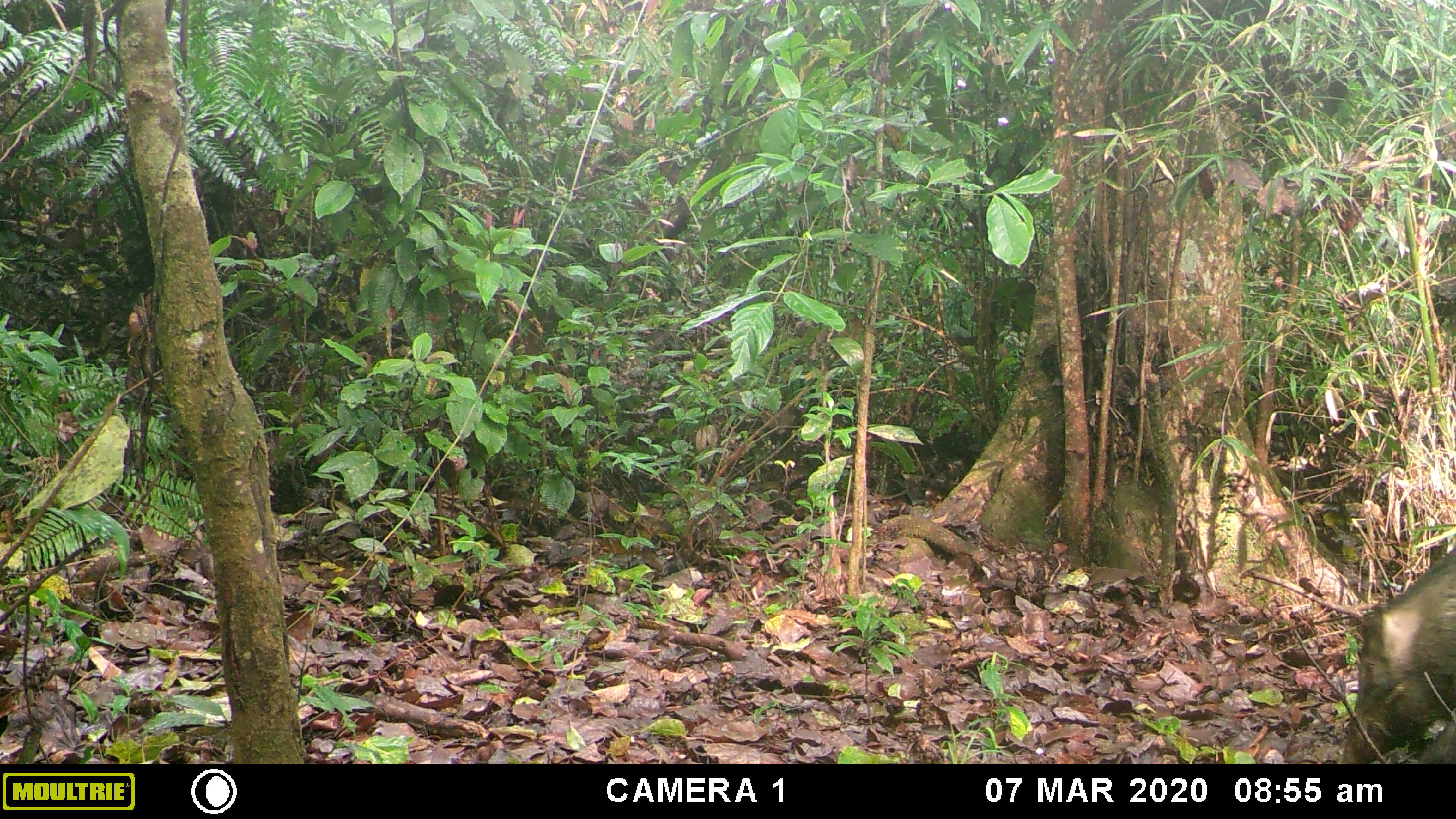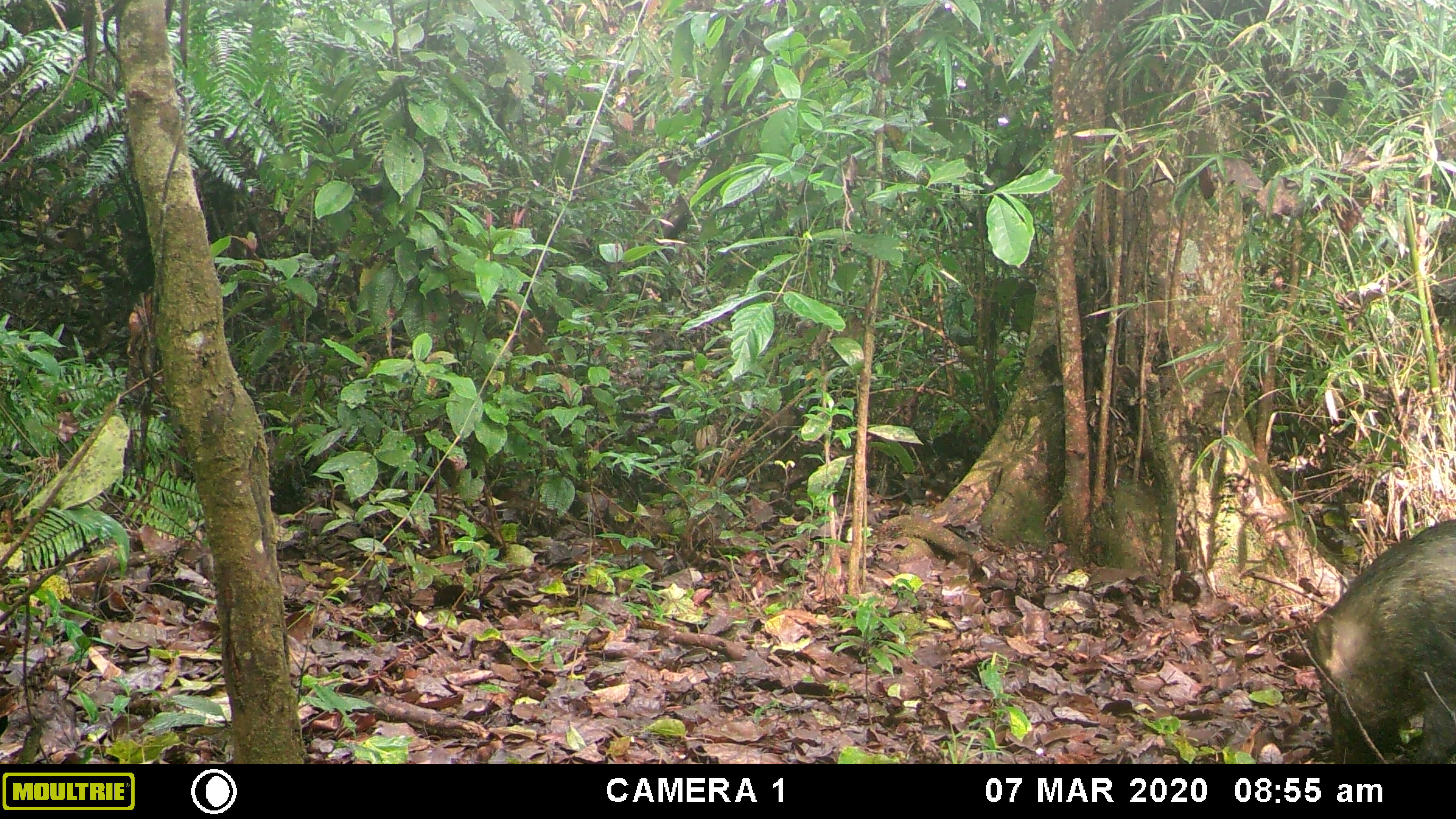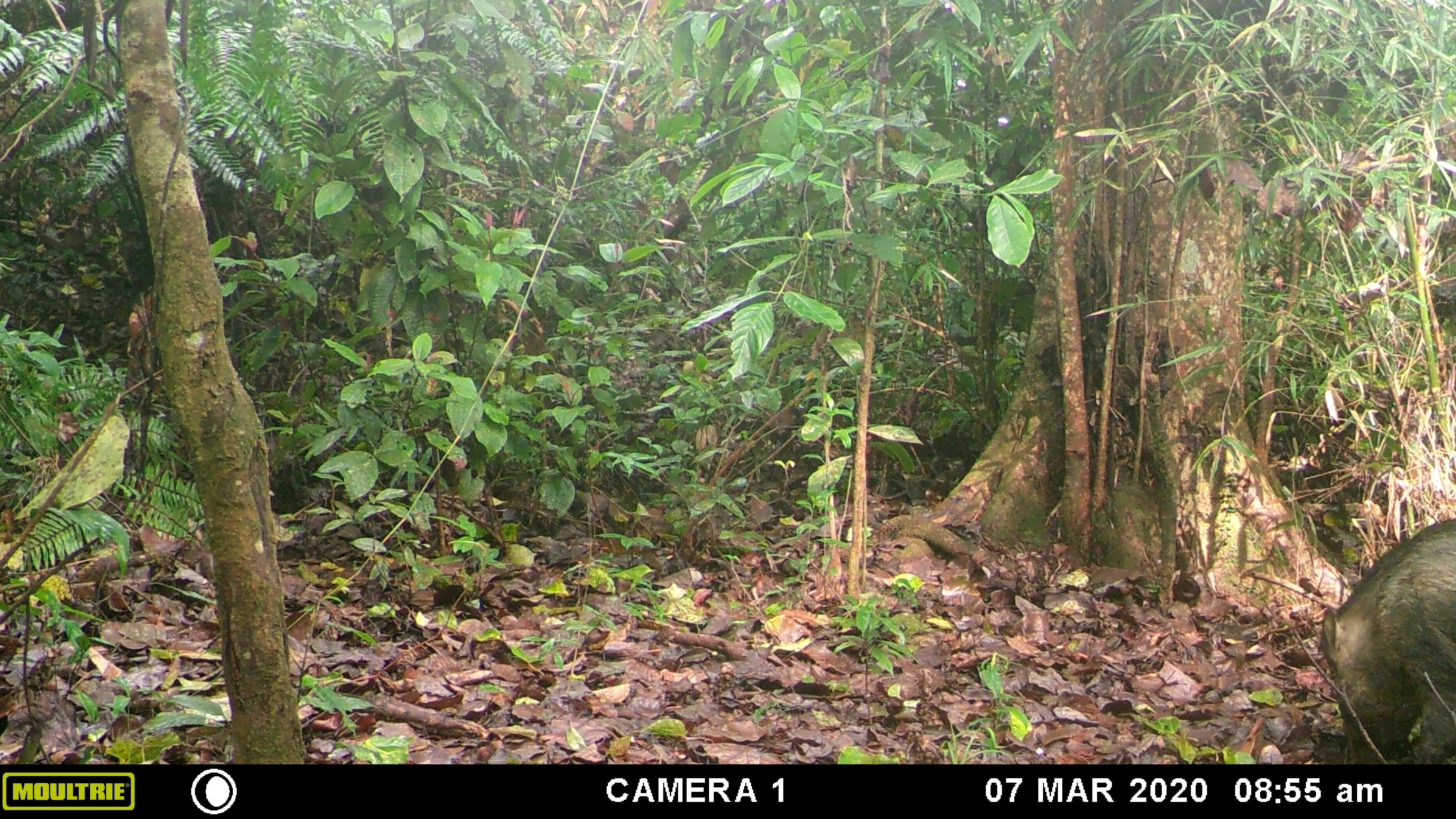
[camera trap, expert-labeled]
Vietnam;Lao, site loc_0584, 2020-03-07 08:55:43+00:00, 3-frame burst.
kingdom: Animalia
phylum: Chordata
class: Mammalia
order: Artiodactyla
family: Suidae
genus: Sus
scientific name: Sus scrofa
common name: eurasian wild pig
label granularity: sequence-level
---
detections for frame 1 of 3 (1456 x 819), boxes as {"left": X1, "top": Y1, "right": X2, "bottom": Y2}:
eurasian wild pig: {"left": 1341, "top": 546, "right": 1455, "bottom": 763}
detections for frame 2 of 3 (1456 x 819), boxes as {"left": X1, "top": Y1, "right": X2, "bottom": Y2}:
eurasian wild pig: {"left": 1311, "top": 518, "right": 1456, "bottom": 764}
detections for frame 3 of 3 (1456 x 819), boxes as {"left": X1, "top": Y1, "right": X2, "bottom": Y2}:
eurasian wild pig: {"left": 1320, "top": 517, "right": 1454, "bottom": 760}